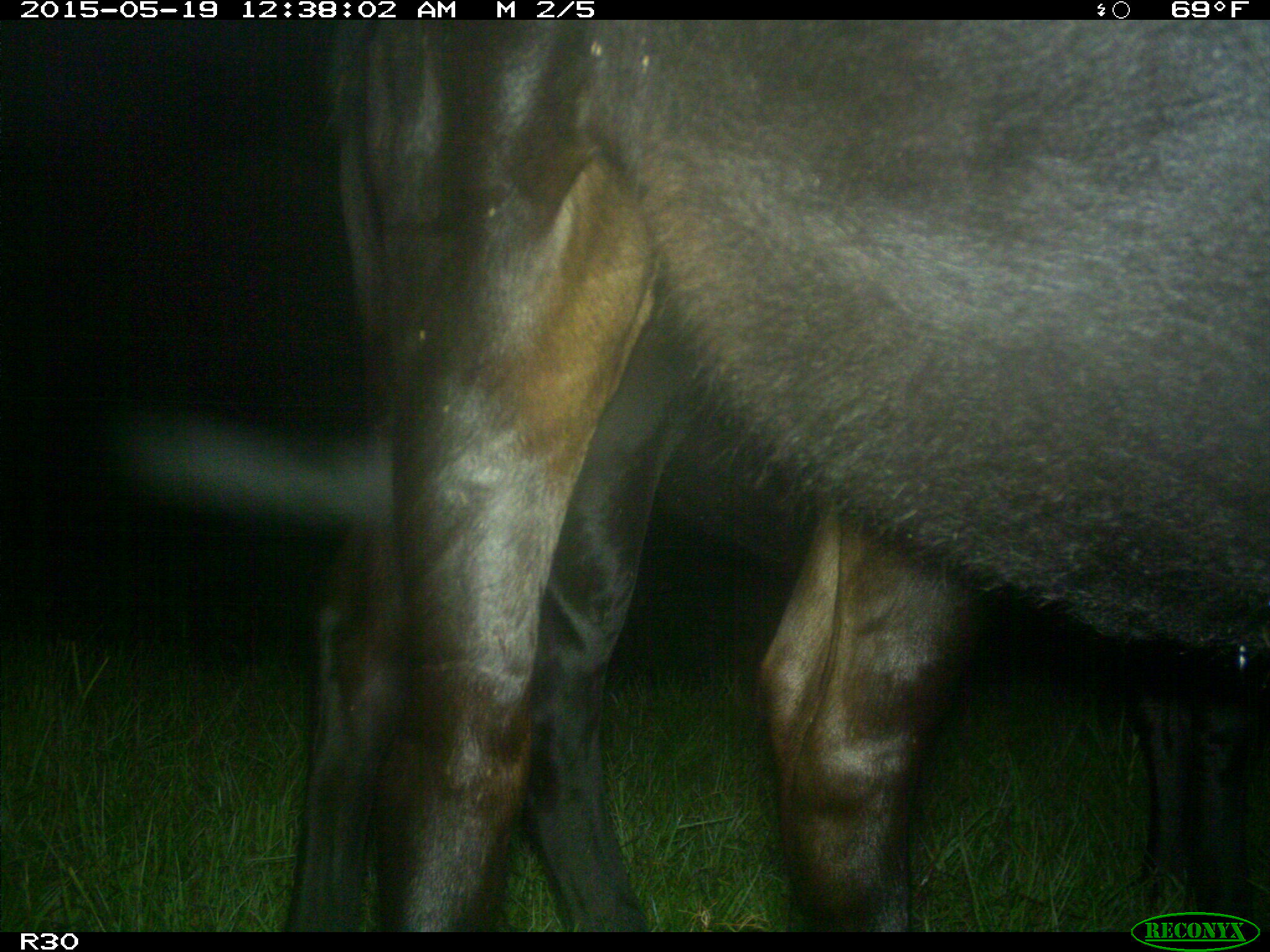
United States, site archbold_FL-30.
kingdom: Animalia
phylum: Chordata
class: Mammalia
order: Artiodactyla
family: Bovidae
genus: Bos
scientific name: Bos taurus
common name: domestic cow